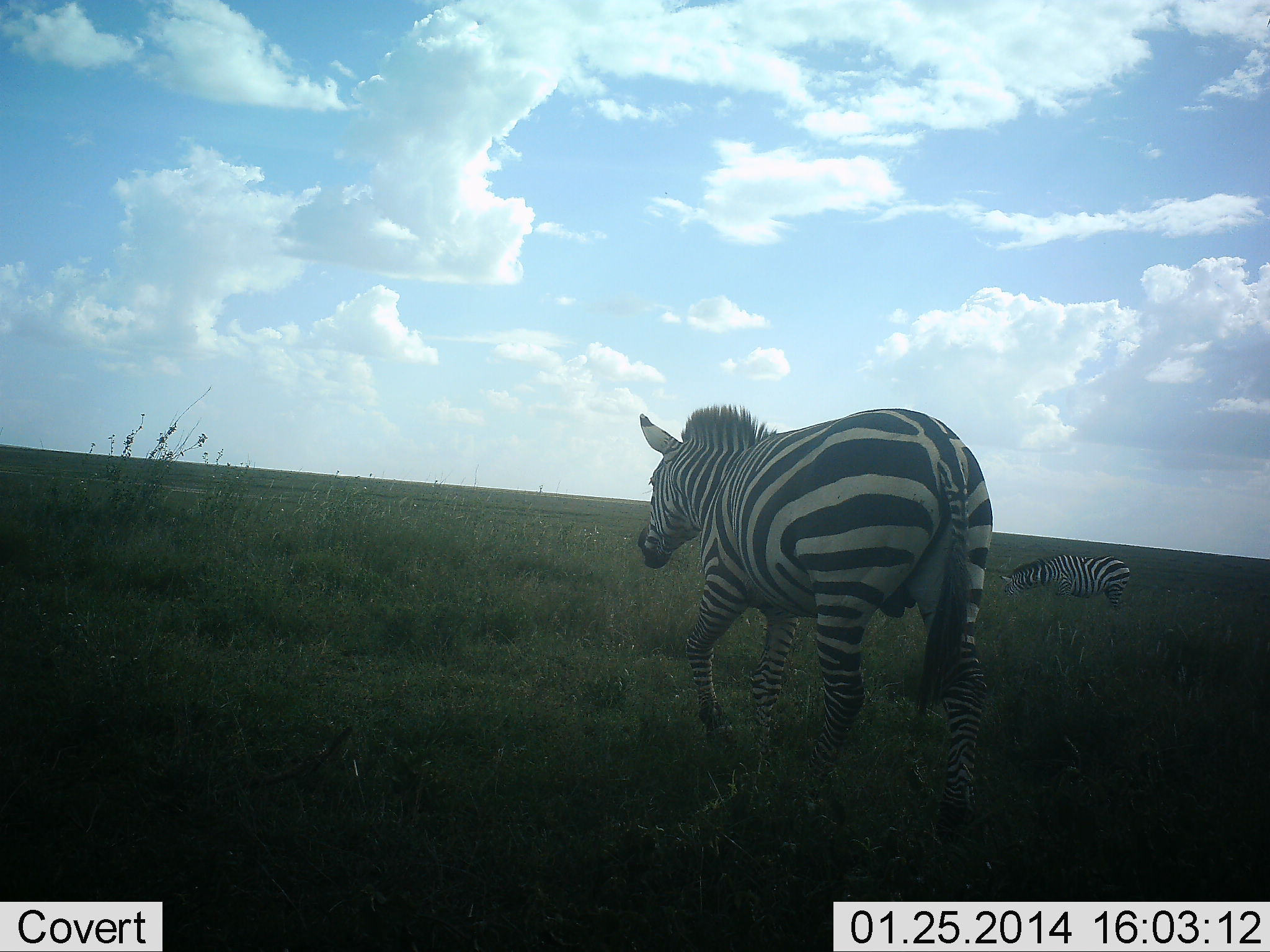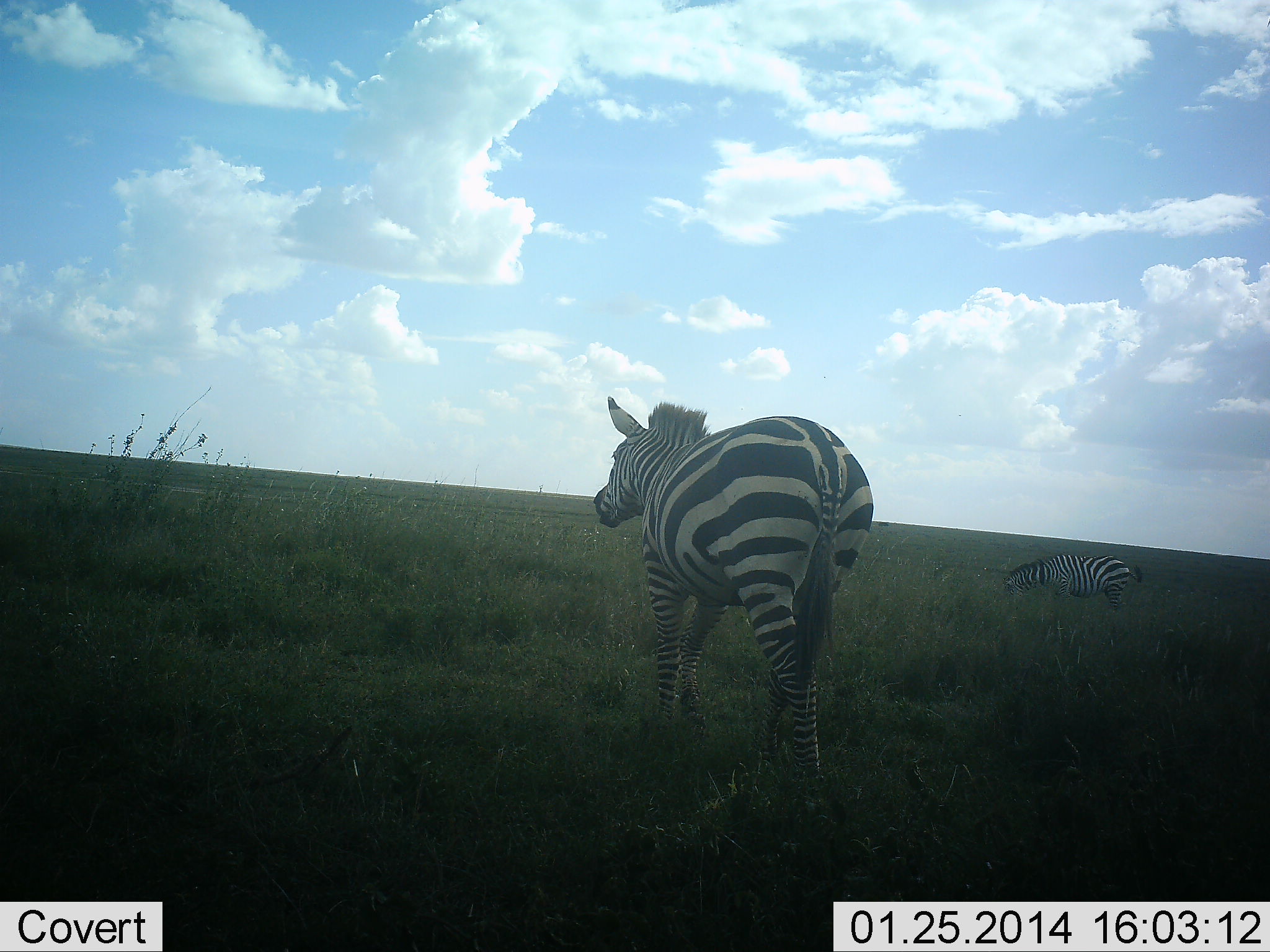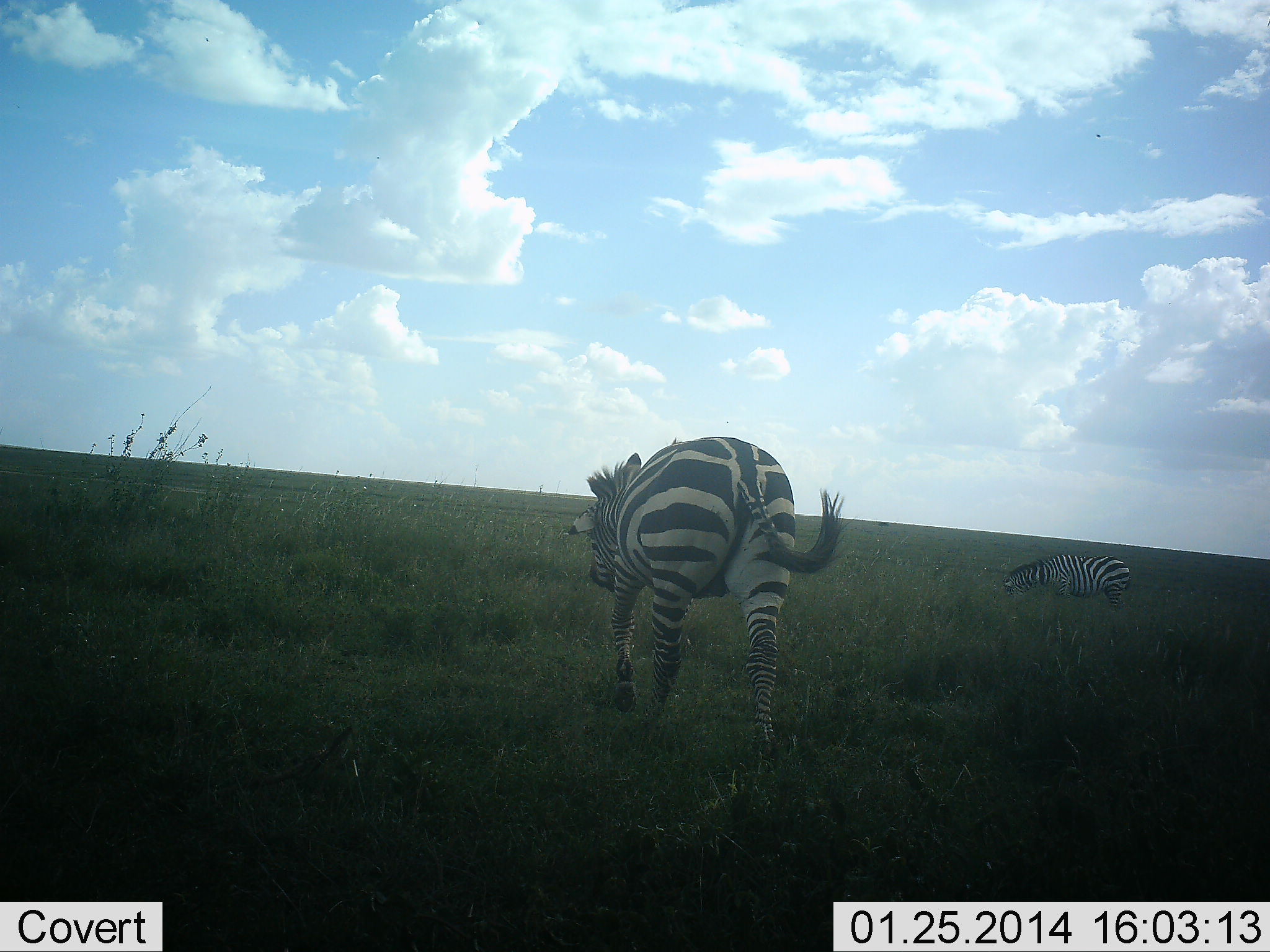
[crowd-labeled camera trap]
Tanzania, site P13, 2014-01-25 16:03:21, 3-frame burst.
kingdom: Animalia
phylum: Chordata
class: Mammalia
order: Perissodactyla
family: Equidae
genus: Equus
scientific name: Equus quagga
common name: plains zebra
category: zebra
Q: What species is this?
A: Zebra (plains zebra) (Equus quagga).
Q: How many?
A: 2.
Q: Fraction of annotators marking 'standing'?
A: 30%.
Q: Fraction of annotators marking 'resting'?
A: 0%.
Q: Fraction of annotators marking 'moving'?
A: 80%.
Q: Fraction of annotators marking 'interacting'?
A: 0%.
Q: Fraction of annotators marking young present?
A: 0%.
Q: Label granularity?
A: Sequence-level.